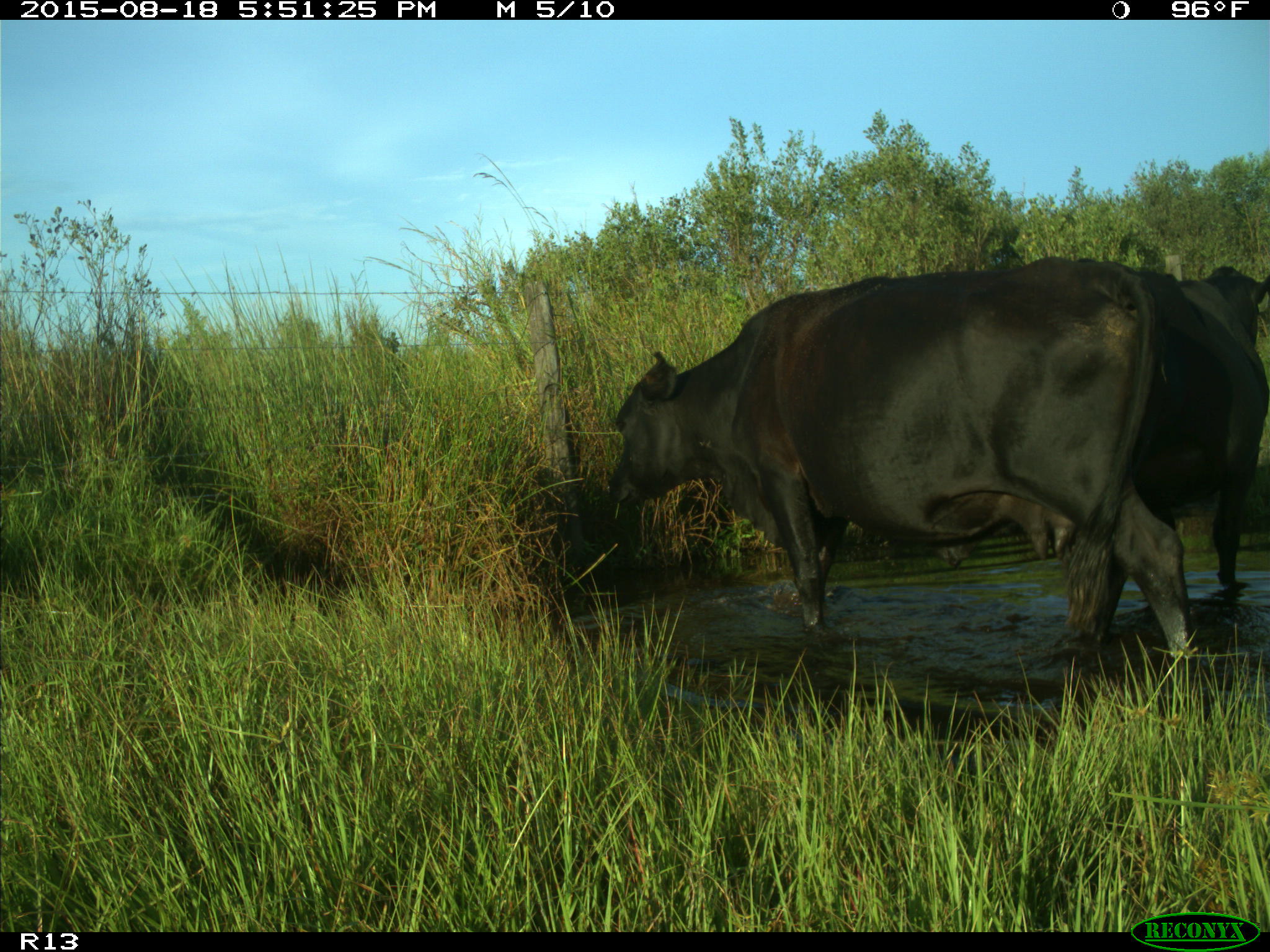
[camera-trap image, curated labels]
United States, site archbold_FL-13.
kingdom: Animalia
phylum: Chordata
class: Mammalia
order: Artiodactyla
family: Bovidae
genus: Bos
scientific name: Bos taurus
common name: domestic cow